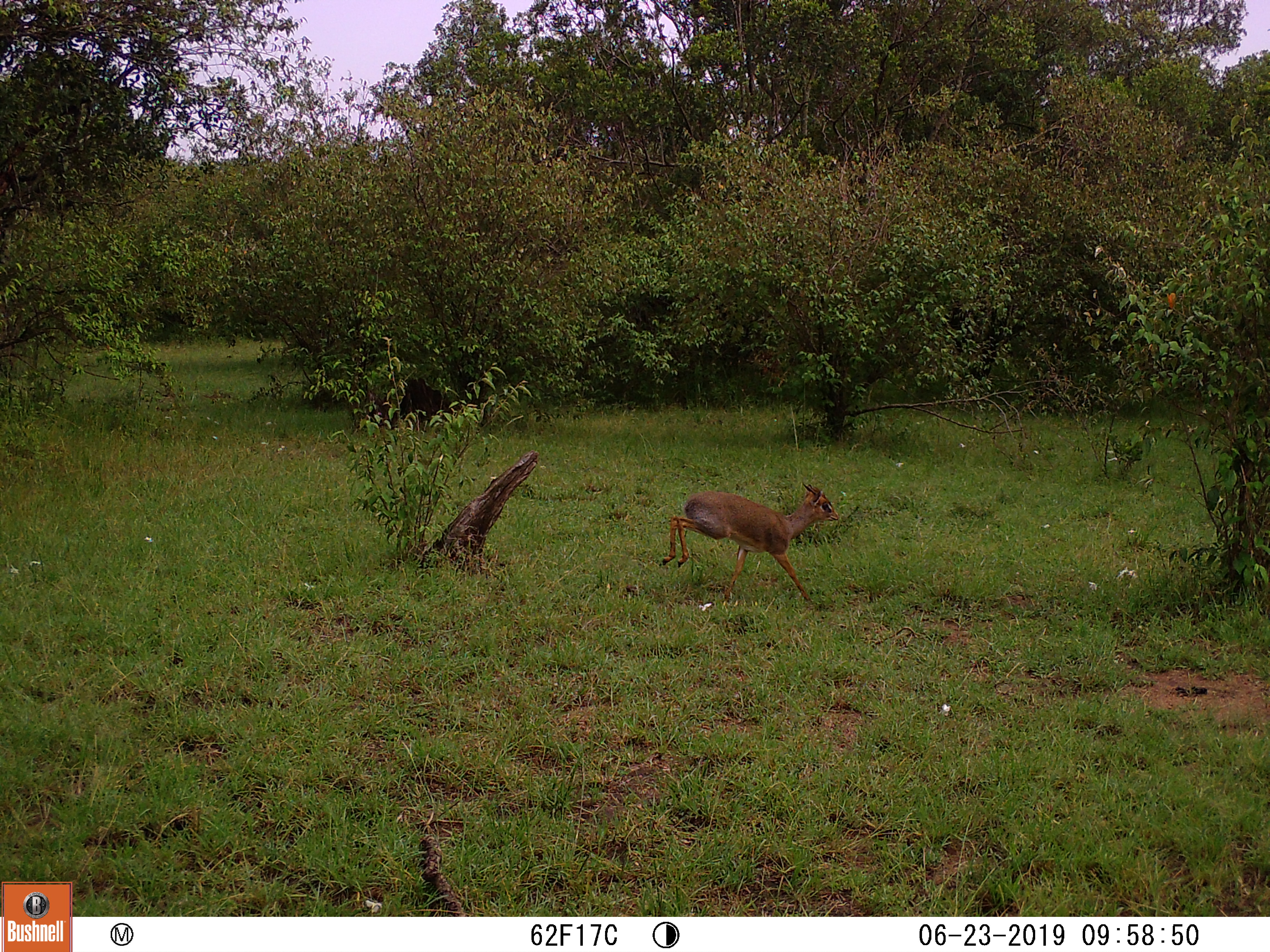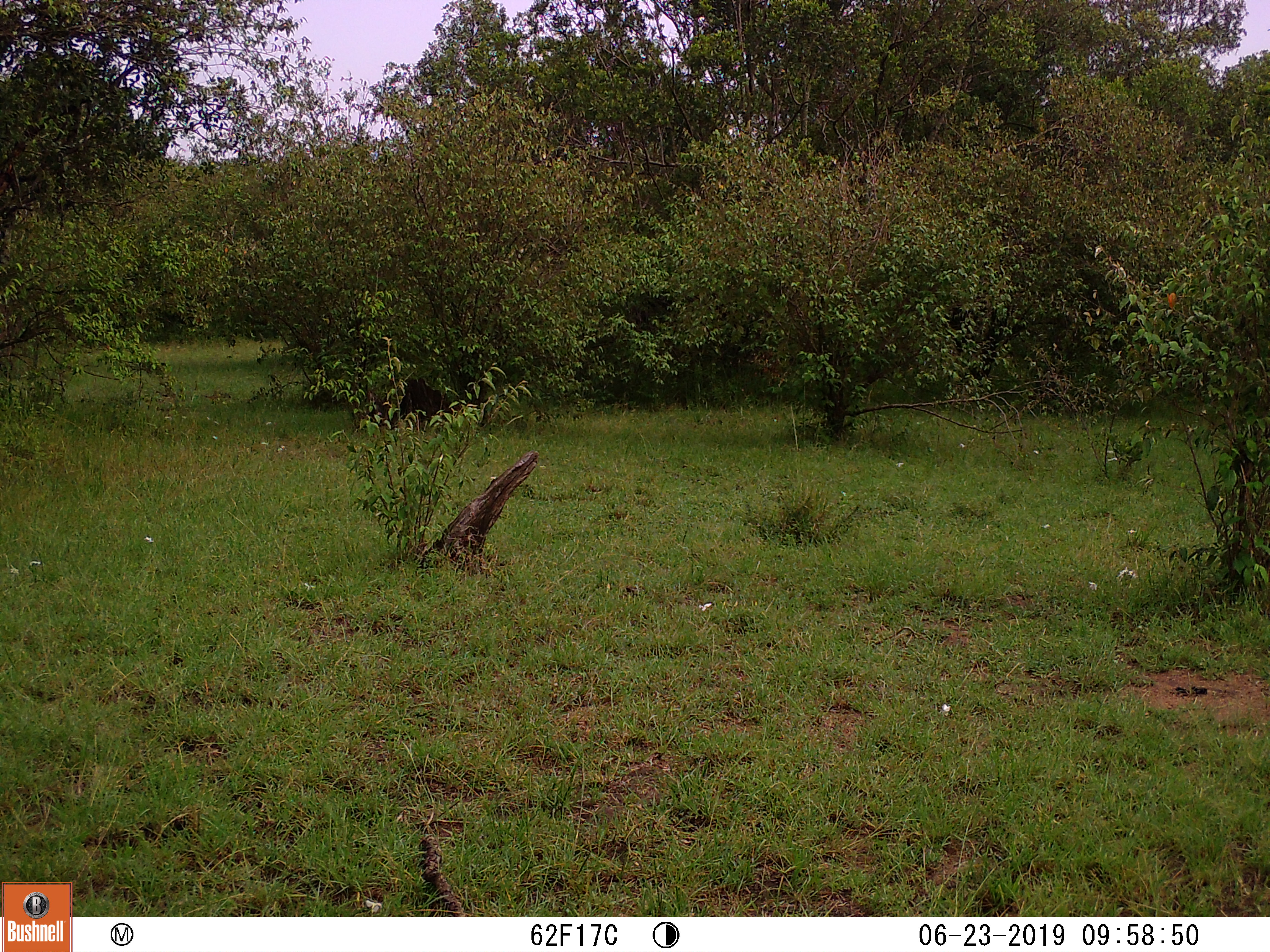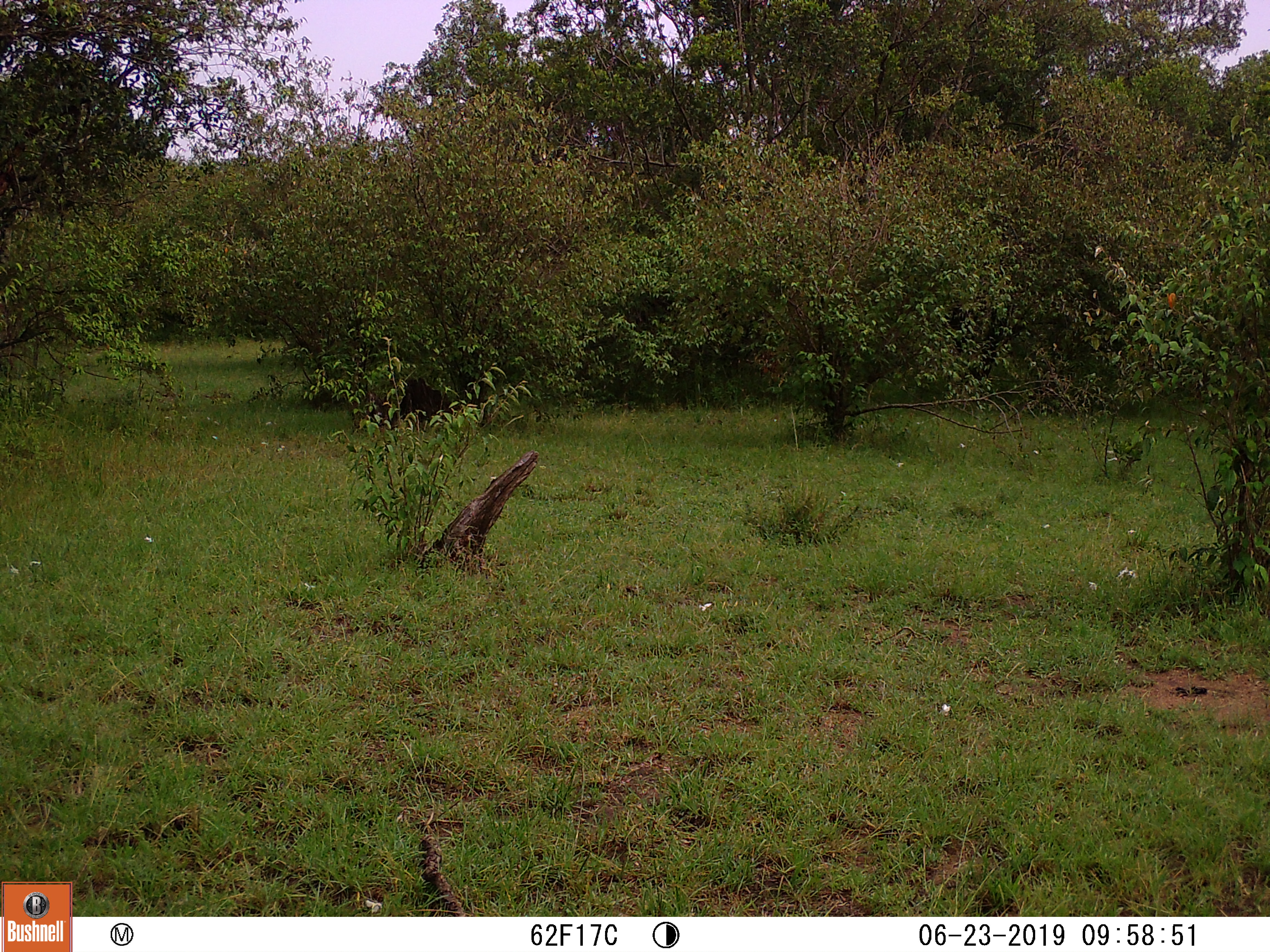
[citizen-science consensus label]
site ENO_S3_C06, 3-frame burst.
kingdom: Animalia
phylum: Chordata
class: Mammalia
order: Artiodactyla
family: Bovidae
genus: Madoqua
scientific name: Madoqua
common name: dik-dik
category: dikdik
Dikdik (dik-dik) (Madoqua), count 1. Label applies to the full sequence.